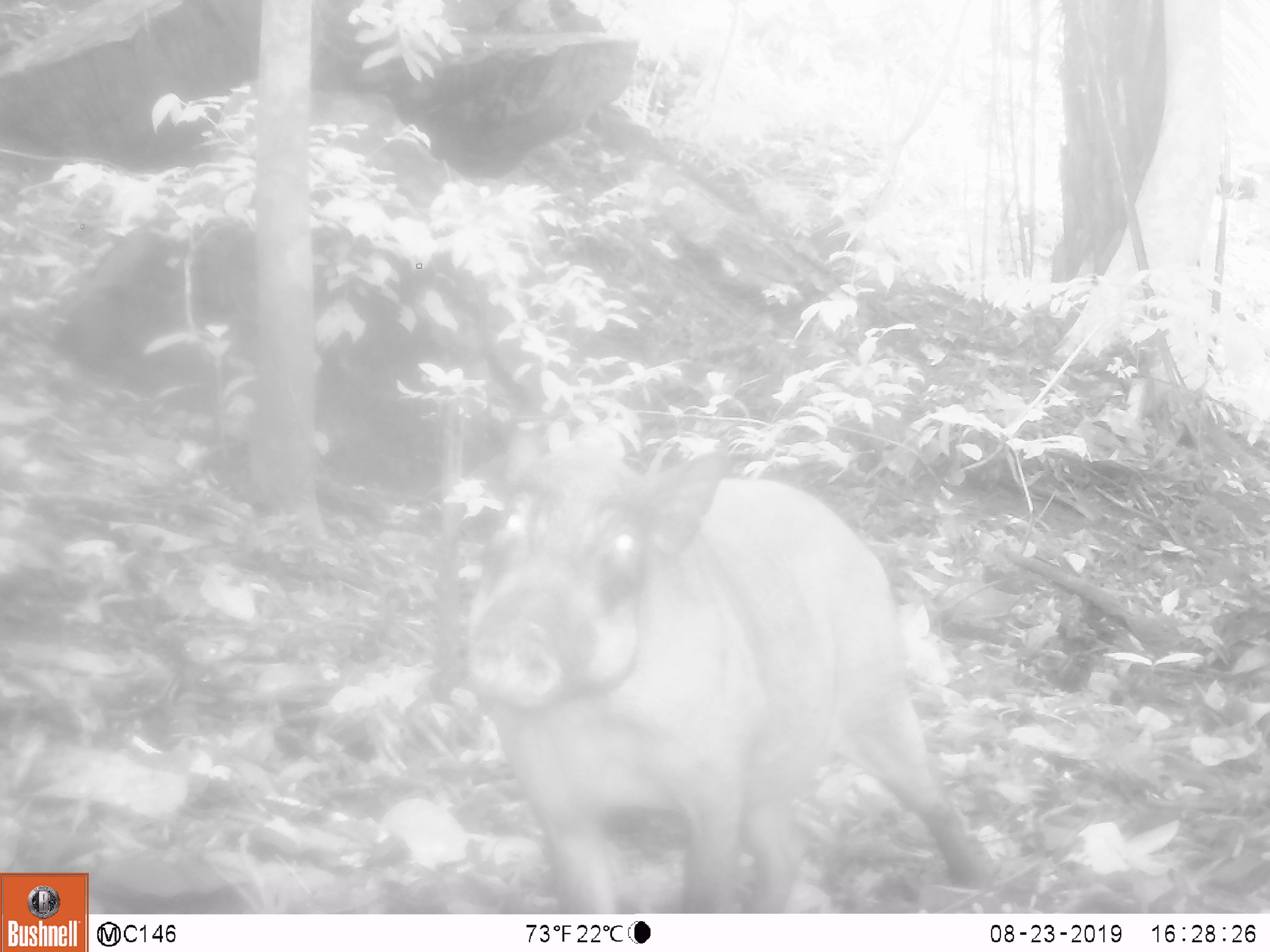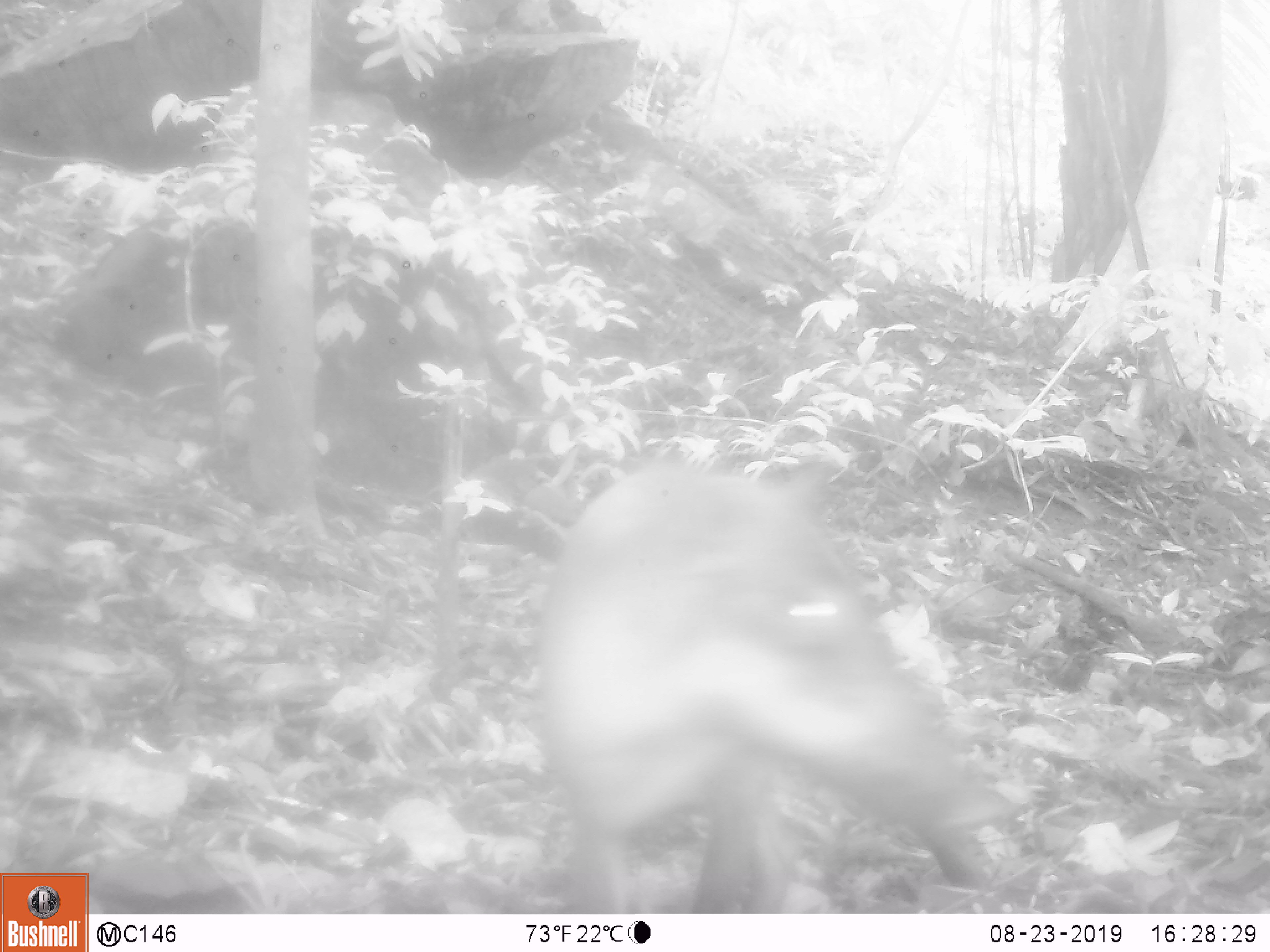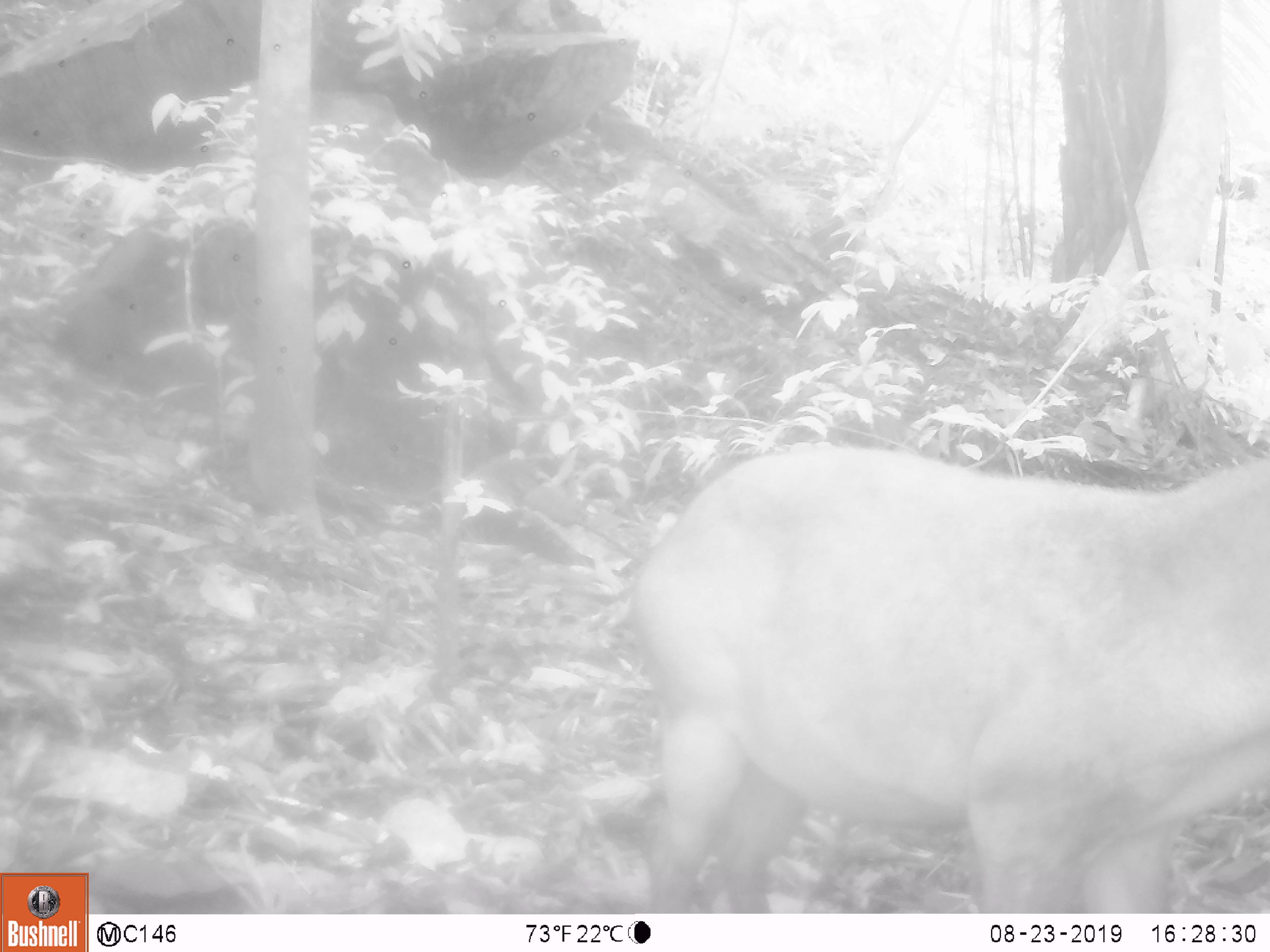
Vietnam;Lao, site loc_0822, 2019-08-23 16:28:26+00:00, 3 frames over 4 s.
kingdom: Animalia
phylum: Chordata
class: Mammalia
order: Artiodactyla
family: Suidae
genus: Sus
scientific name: Sus scrofa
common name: eurasian wild pig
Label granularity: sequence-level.